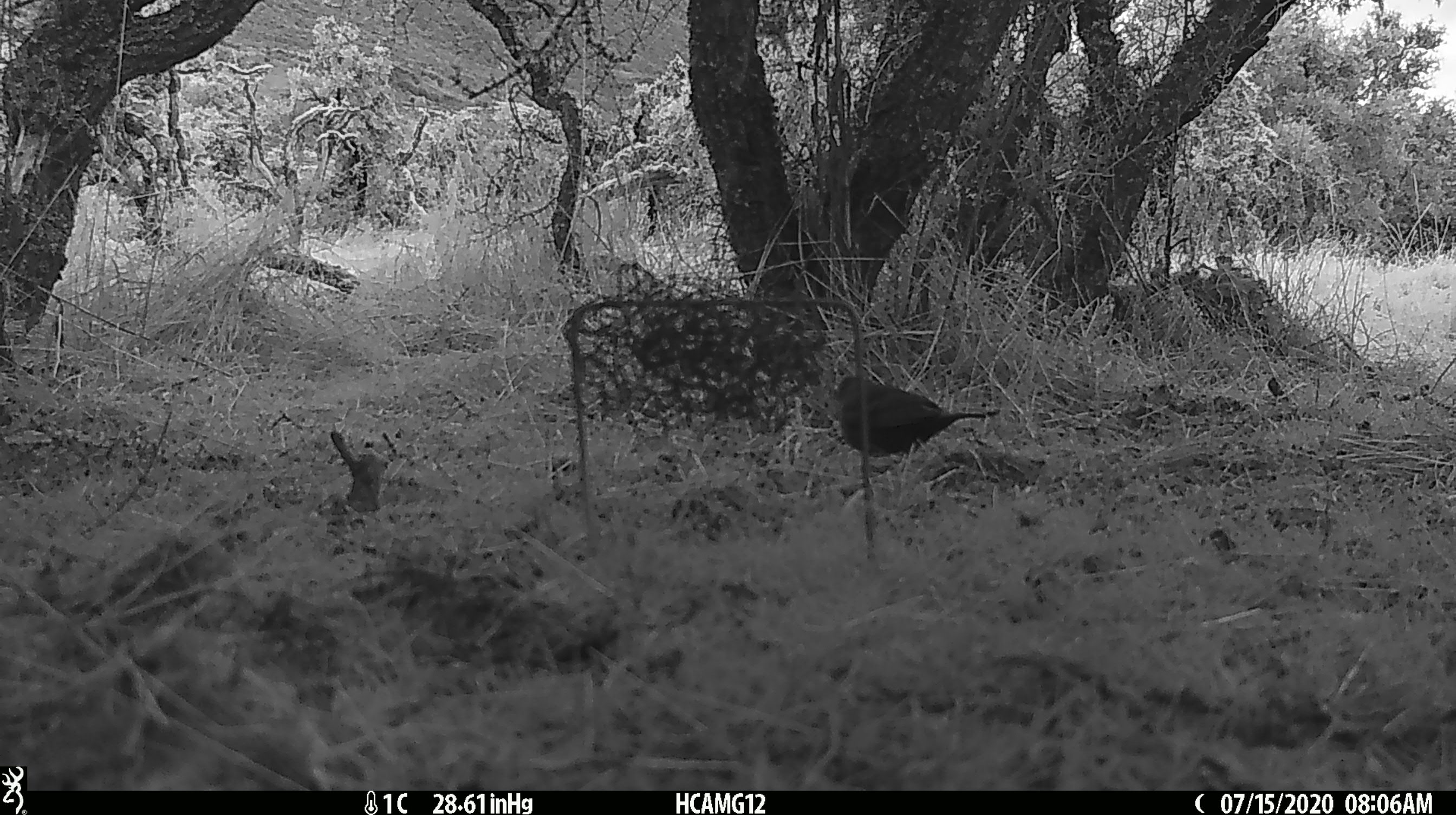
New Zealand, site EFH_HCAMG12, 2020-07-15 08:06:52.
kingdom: Animalia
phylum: Chordata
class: Aves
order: Passeriformes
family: Turdidae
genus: Turdus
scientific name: Turdus merula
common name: eurasian blackbird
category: blackbird